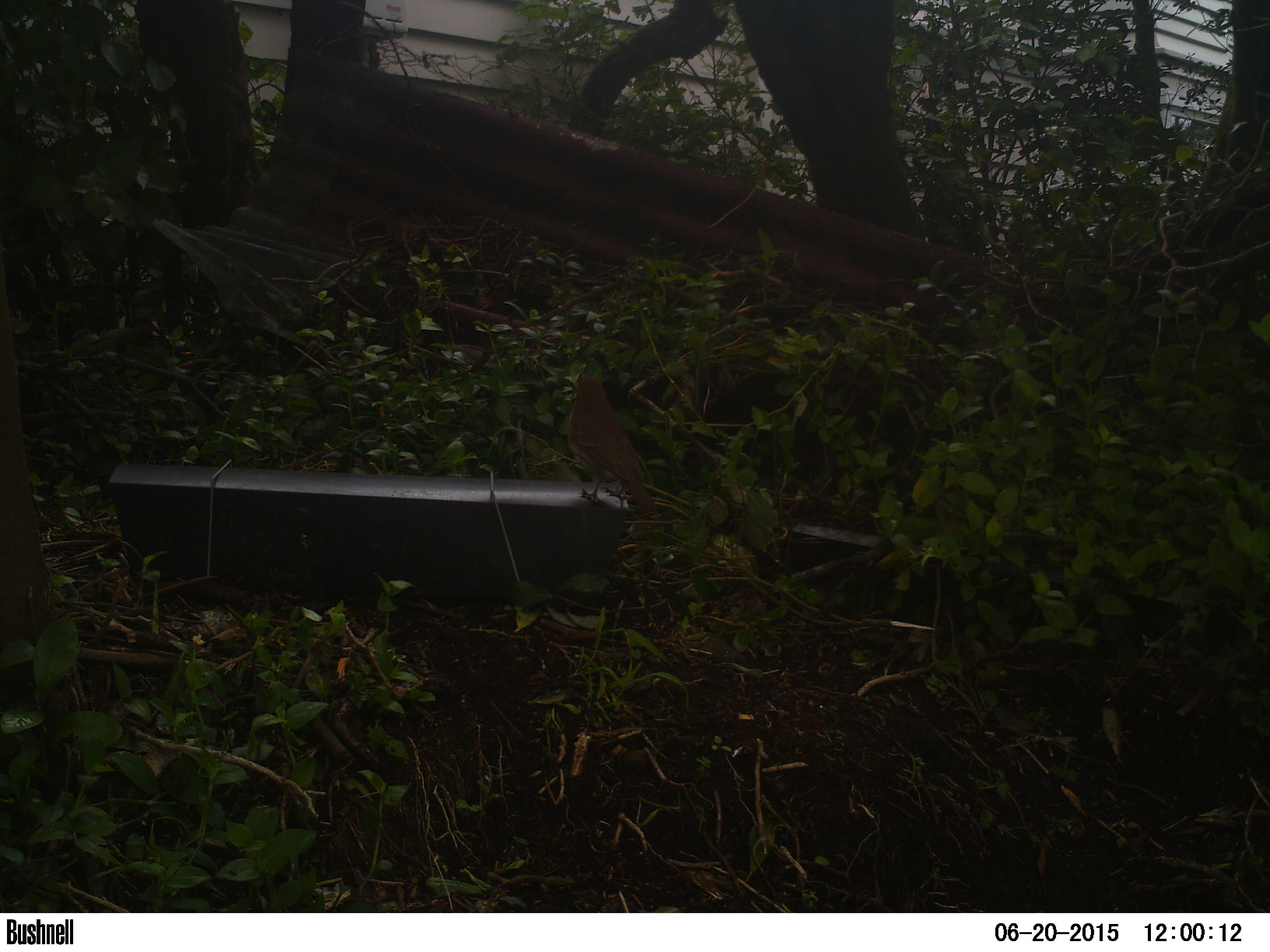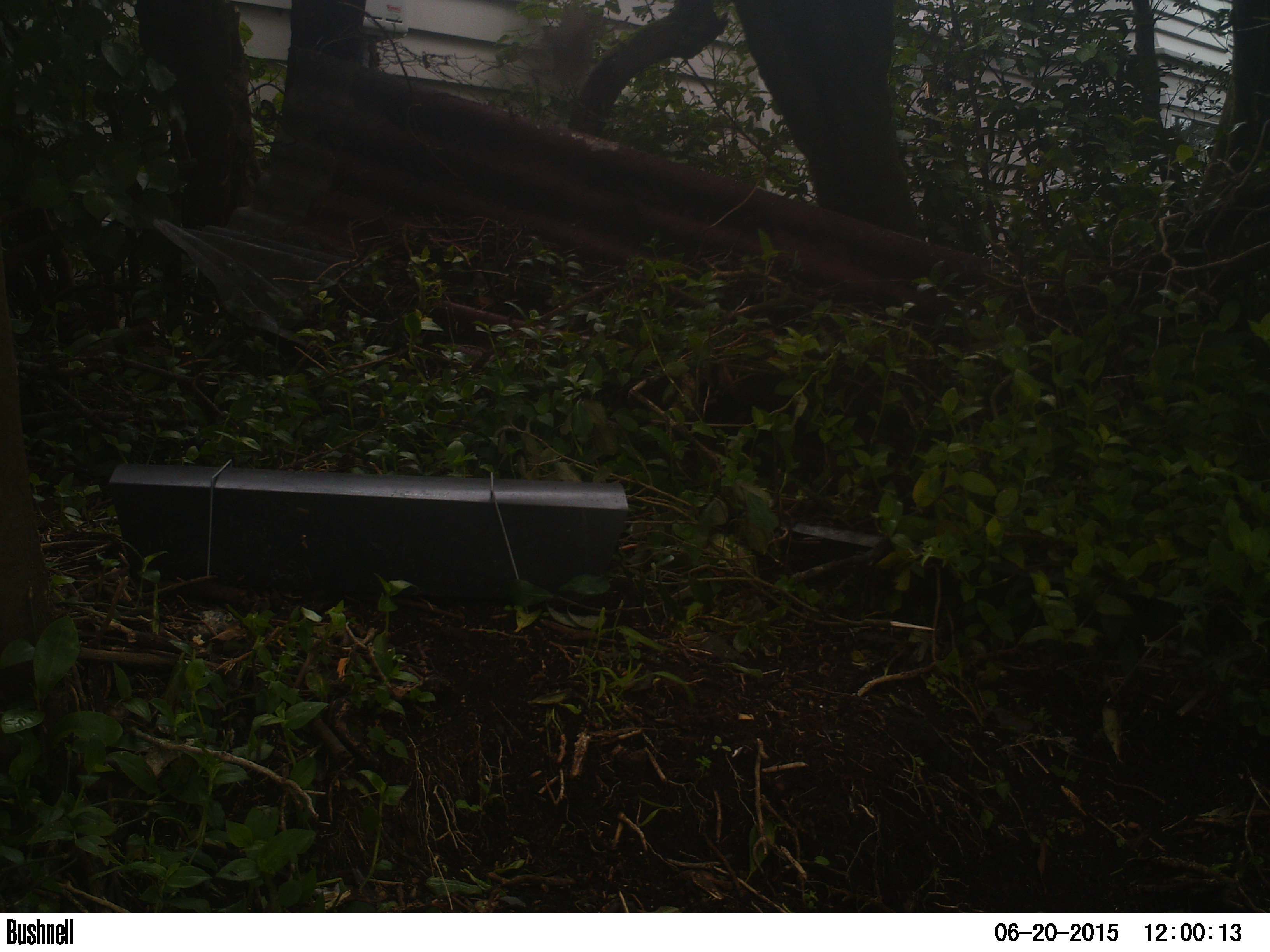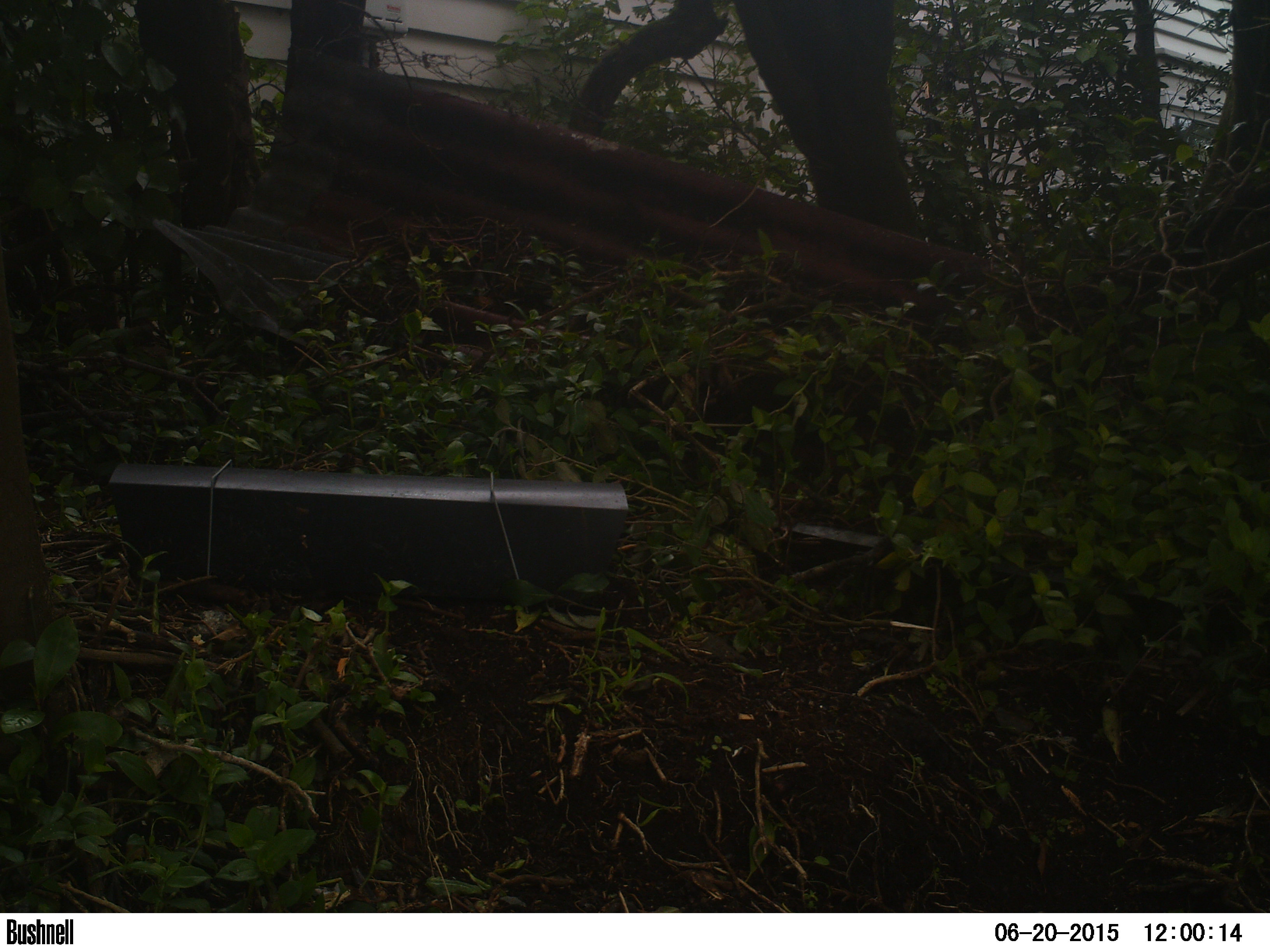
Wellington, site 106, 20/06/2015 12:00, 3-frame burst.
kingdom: Animalia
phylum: Chordata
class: Aves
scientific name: Aves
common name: bird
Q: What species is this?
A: Bird (Aves).